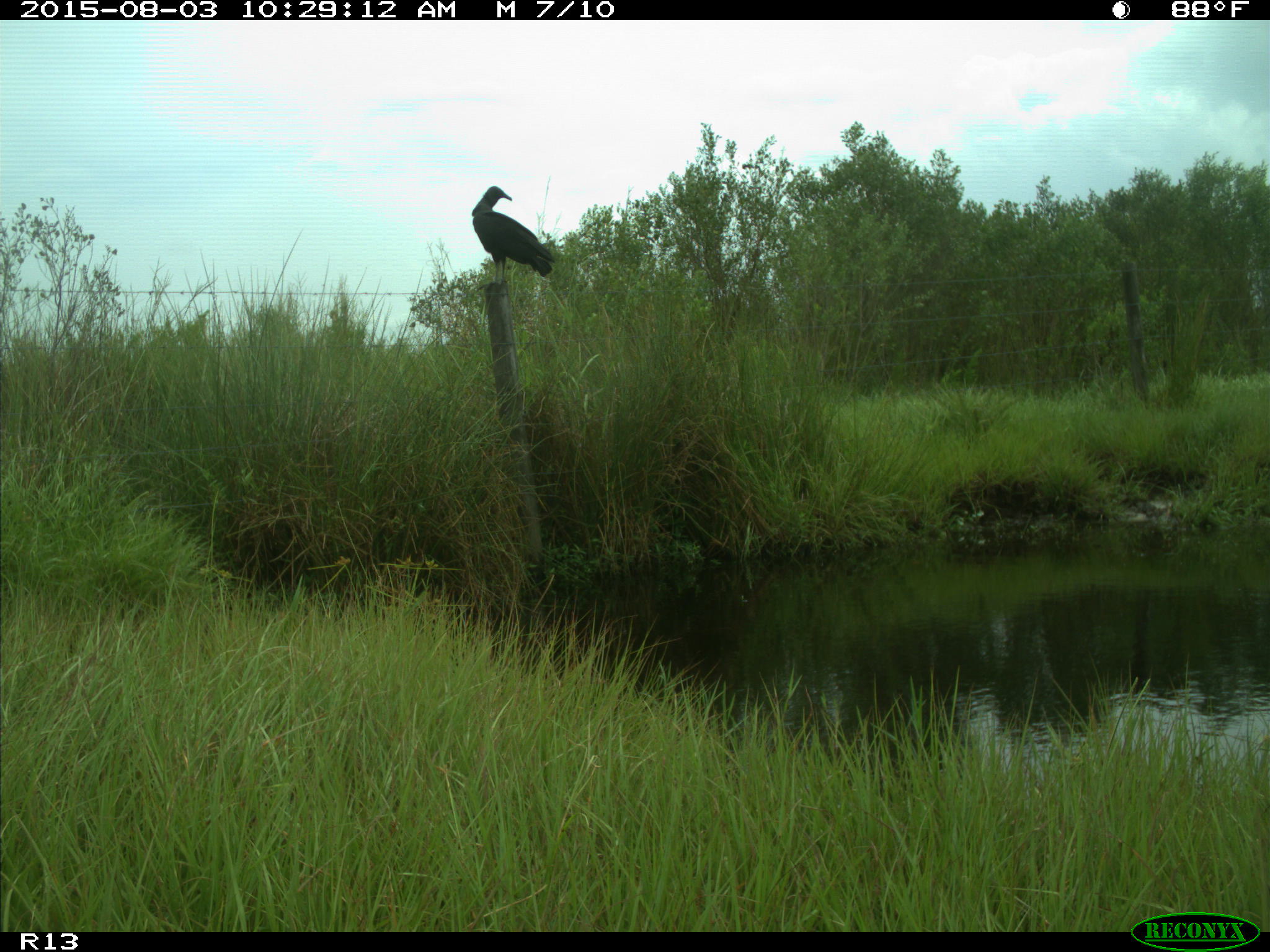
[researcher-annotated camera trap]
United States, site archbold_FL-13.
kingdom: Animalia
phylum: Chordata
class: Aves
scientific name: Aves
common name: birds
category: unidentified bird